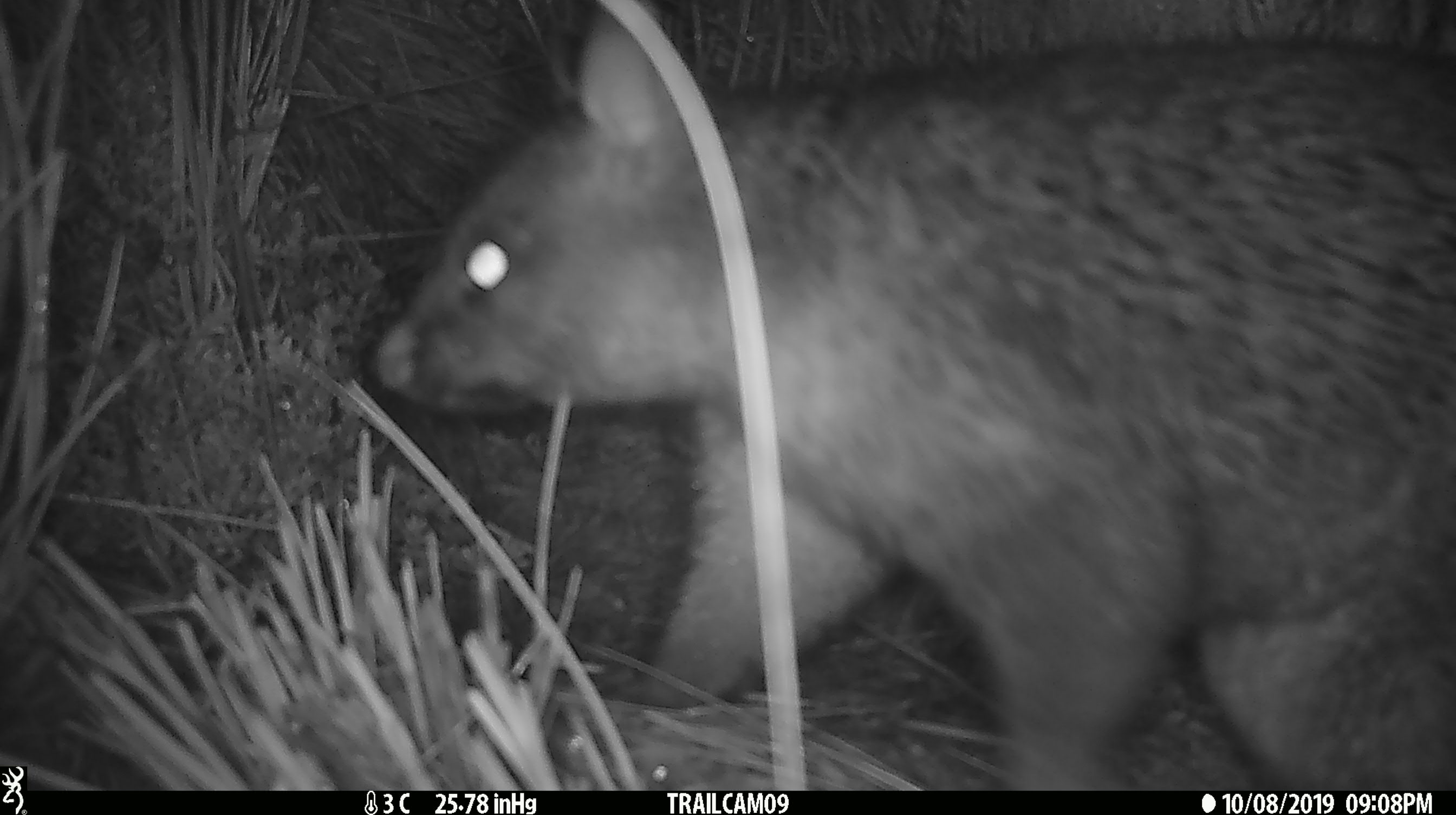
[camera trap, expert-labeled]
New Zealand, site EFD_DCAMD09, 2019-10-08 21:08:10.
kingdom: Animalia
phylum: Chordata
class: Mammalia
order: Diprotodontia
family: Phalangeridae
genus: Trichosurus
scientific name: Trichosurus vulpecula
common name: common brushtail possum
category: possum